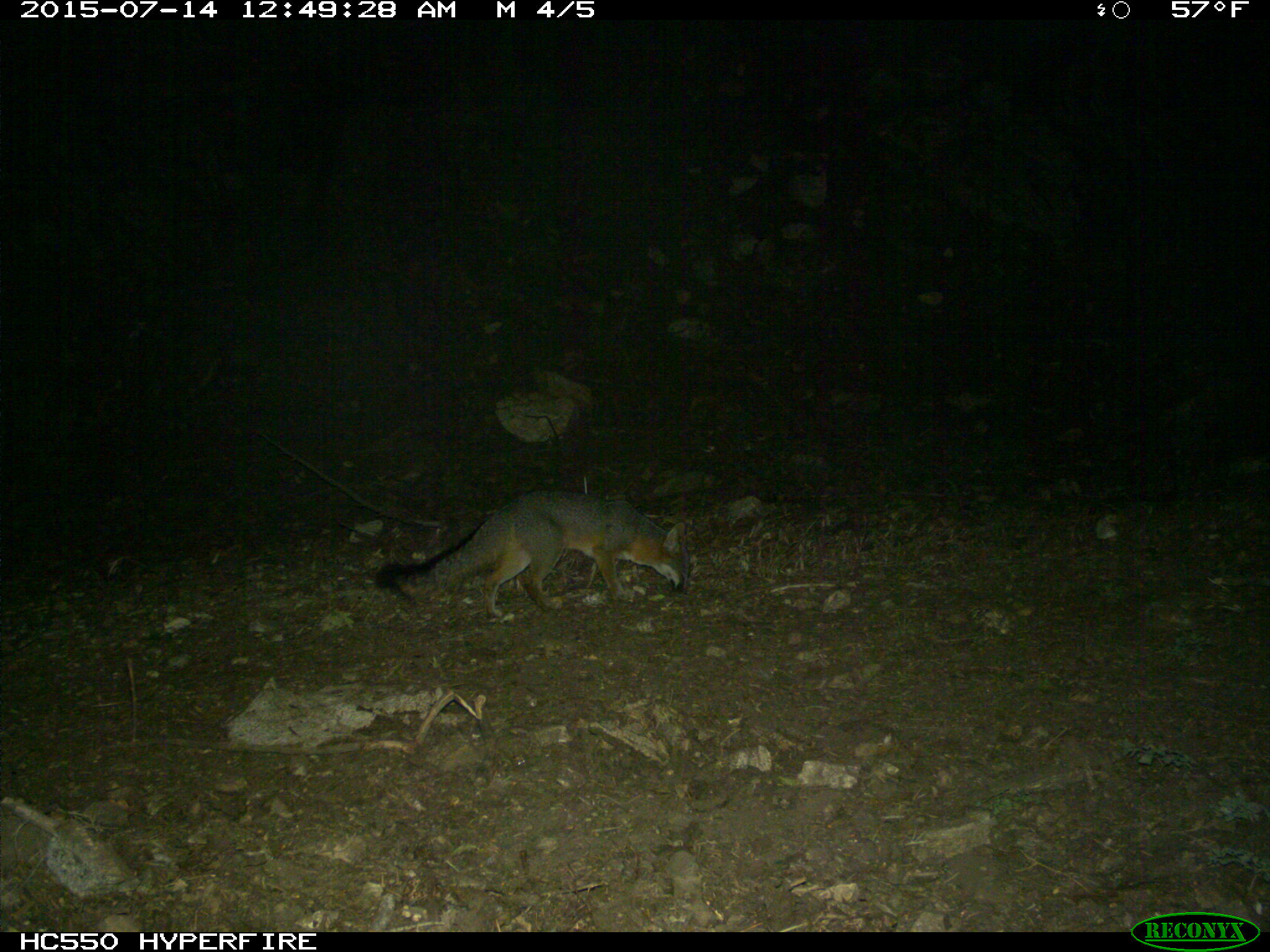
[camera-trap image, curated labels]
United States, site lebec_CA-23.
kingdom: Animalia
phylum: Chordata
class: Mammalia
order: Carnivora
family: Canidae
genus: Urocyon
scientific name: Urocyon cinereoargenteus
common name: gray fox